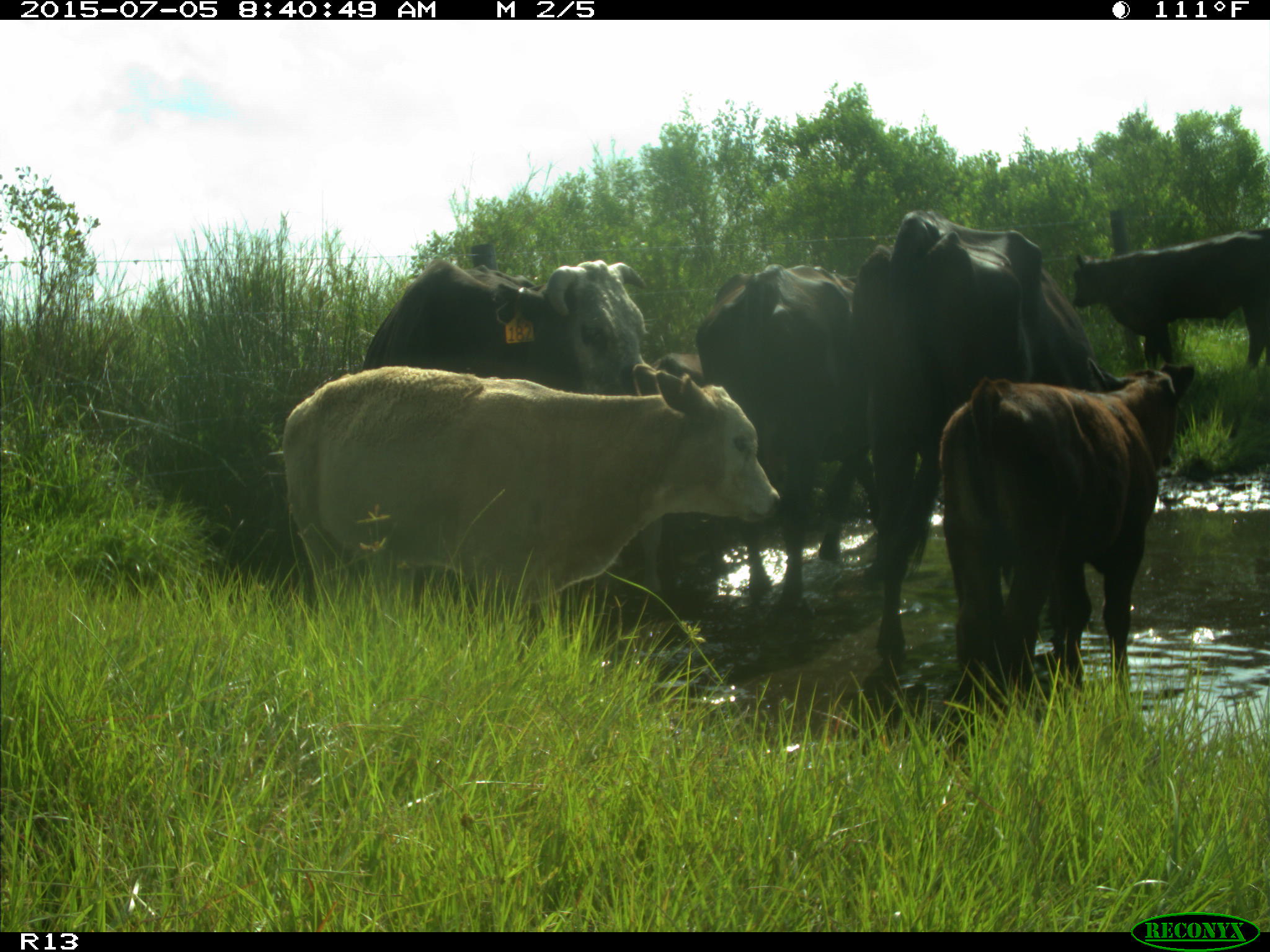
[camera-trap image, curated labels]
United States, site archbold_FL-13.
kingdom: Animalia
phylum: Chordata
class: Mammalia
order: Artiodactyla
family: Bovidae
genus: Bos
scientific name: Bos taurus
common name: domestic cow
Bos taurus (domestic cow).